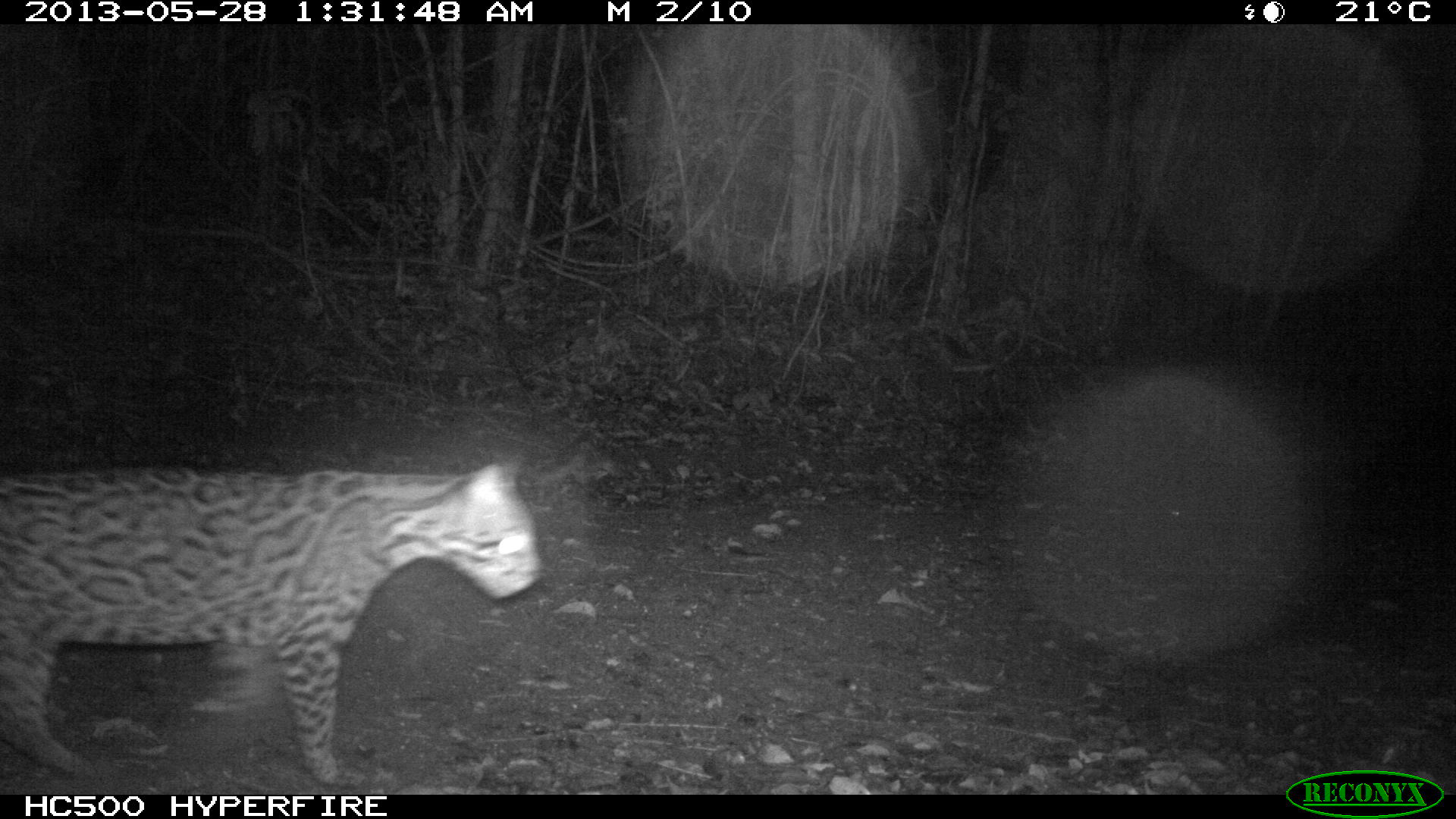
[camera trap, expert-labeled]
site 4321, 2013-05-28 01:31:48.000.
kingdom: Animalia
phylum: Chordata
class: Mammalia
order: Carnivora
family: Felidae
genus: Leopardus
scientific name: Leopardus pardalis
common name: ocelot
Leopardus pardalis (ocelot), count 1, sex male.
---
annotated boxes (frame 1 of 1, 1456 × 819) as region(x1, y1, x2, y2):
leopardus pardalis: region(2, 461, 542, 784)